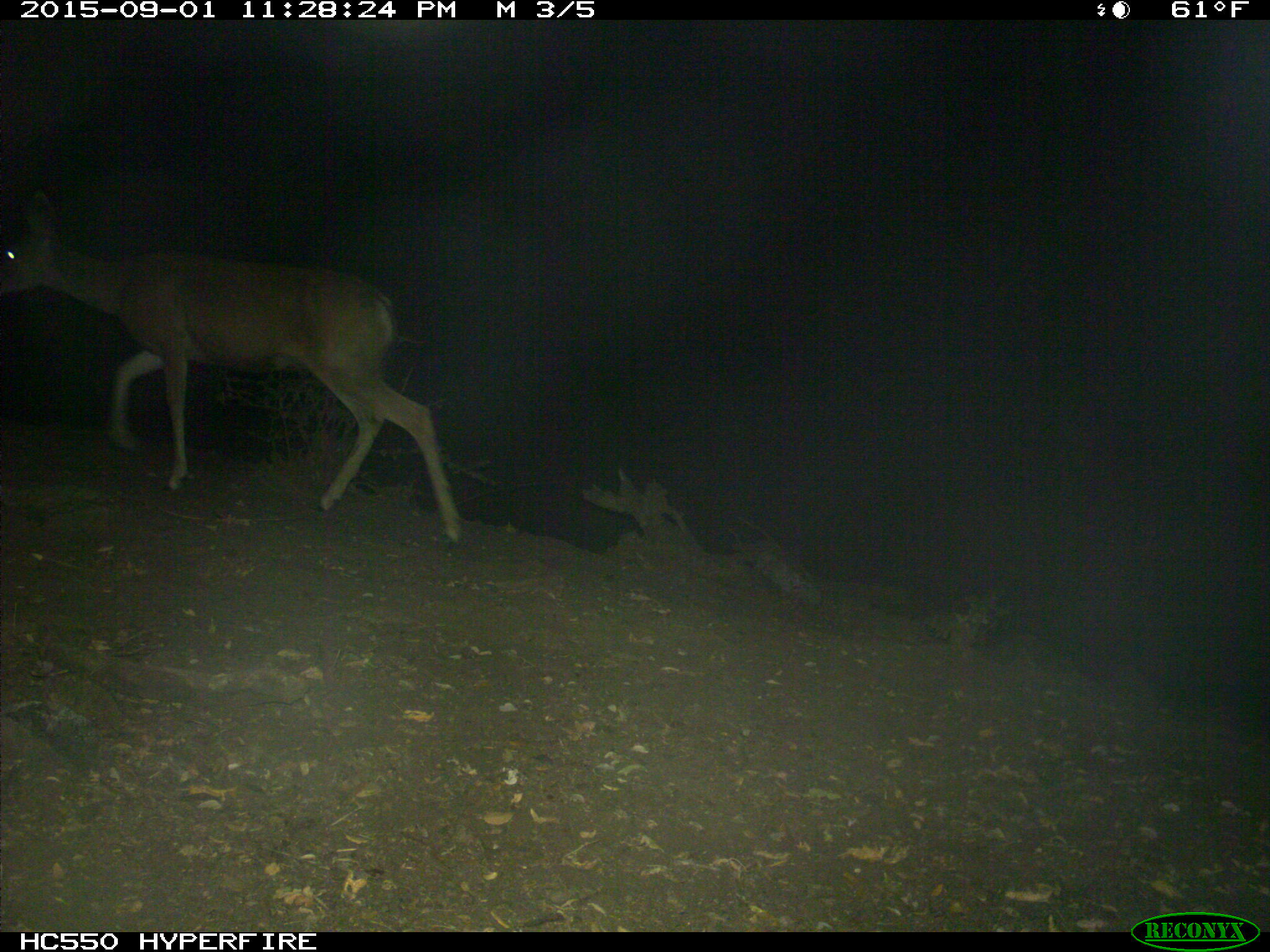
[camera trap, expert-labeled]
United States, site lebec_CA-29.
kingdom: Animalia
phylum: Chordata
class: Mammalia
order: Artiodactyla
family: Cervidae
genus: Odocoileus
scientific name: Odocoileus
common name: deer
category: unidentified deer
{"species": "unidentified deer (deer) (Odocoileus)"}